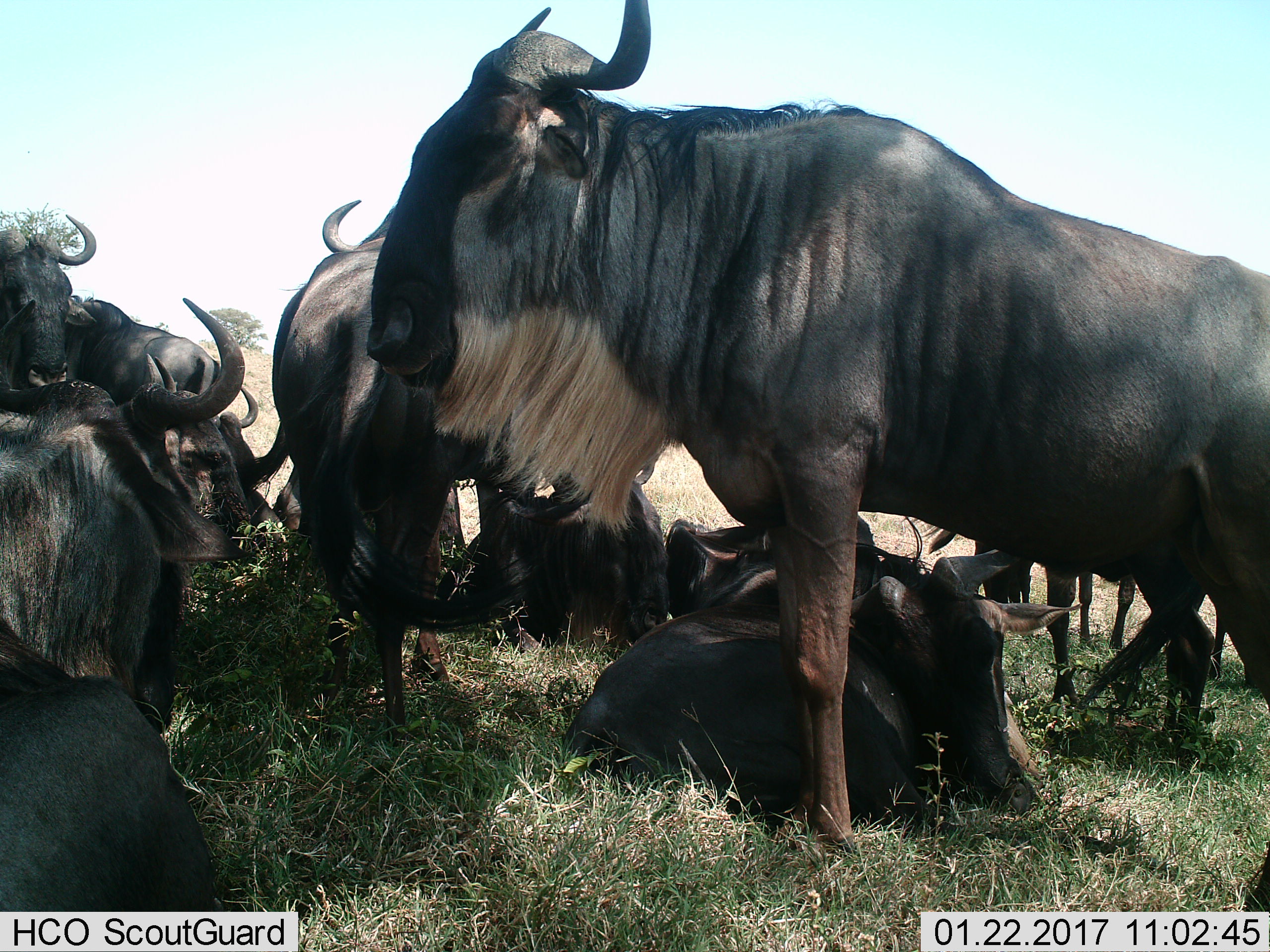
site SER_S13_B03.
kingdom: Animalia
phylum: Chordata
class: Mammalia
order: Artiodactyla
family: Bovidae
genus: Connochaetes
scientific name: Connochaetes taurinus taurinus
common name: blue wildebeest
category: wildebeestblue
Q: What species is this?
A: Wildebeestblue (blue wildebeest) (Connochaetes taurinus taurinus).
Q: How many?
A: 8.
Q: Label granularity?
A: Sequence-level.